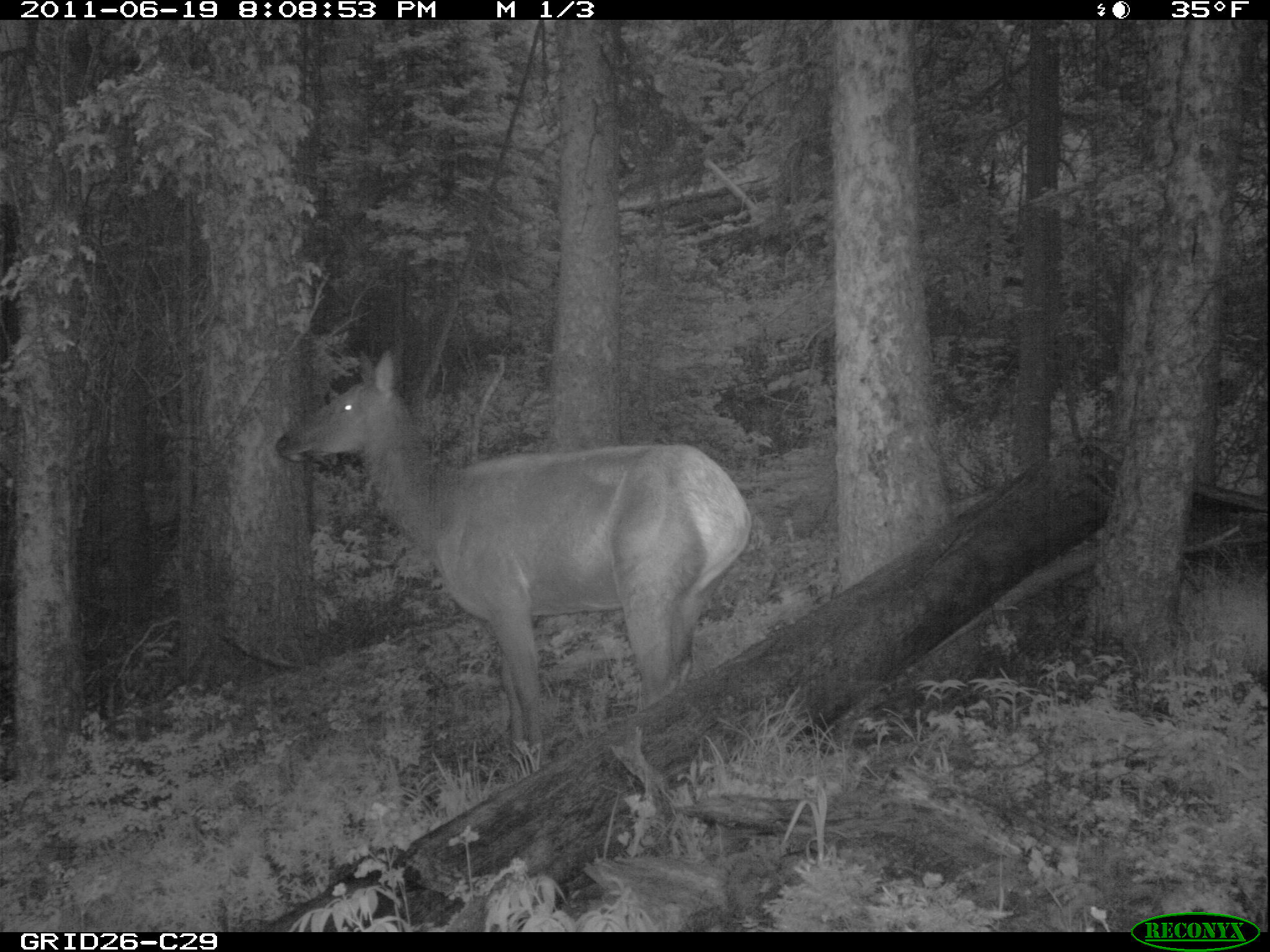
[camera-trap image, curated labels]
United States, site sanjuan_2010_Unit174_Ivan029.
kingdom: Animalia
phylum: Chordata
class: Mammalia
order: Artiodactyla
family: Cervidae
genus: Cervus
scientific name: Cervus elaphus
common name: red deer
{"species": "Cervus elaphus (red deer)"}